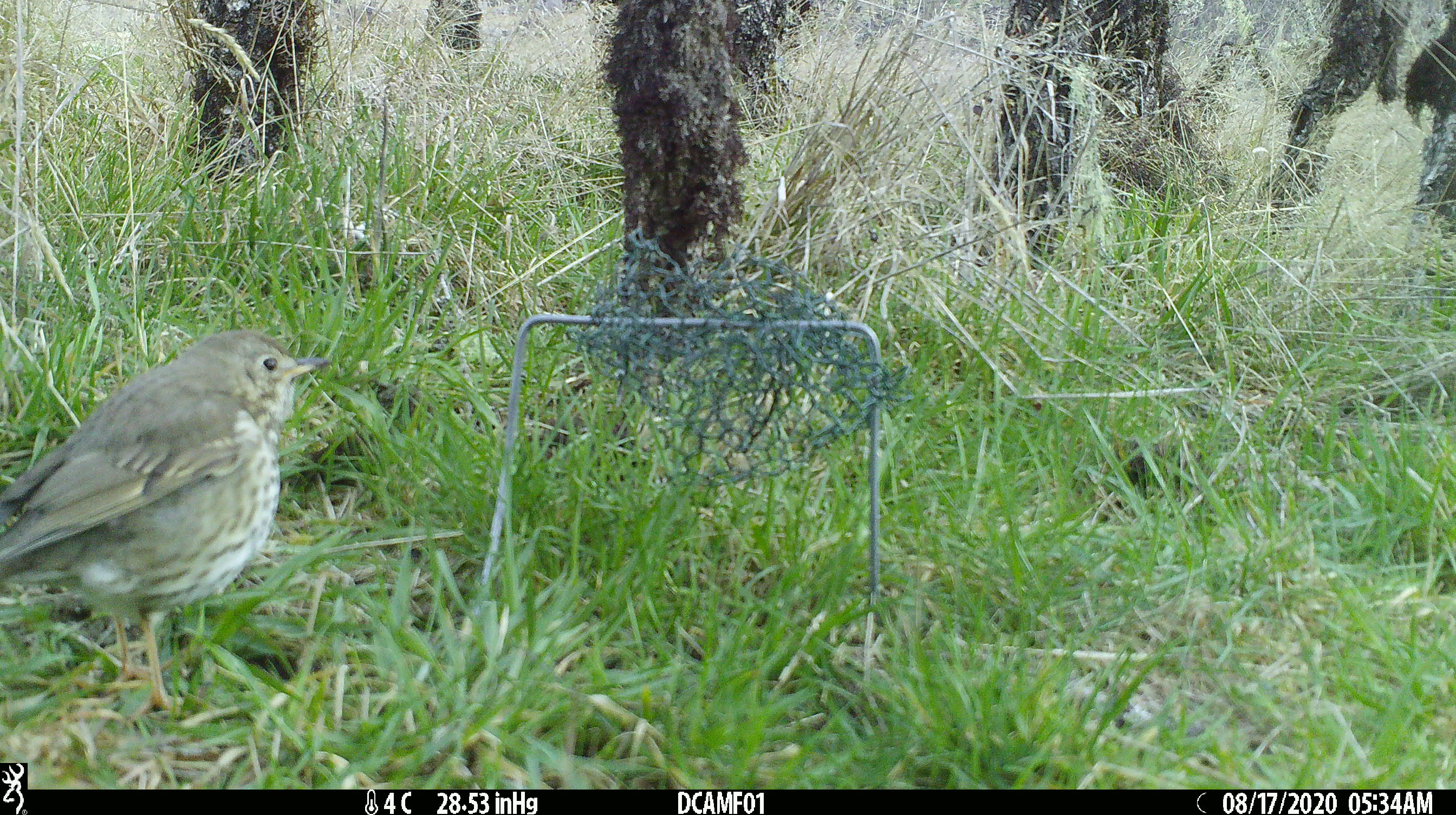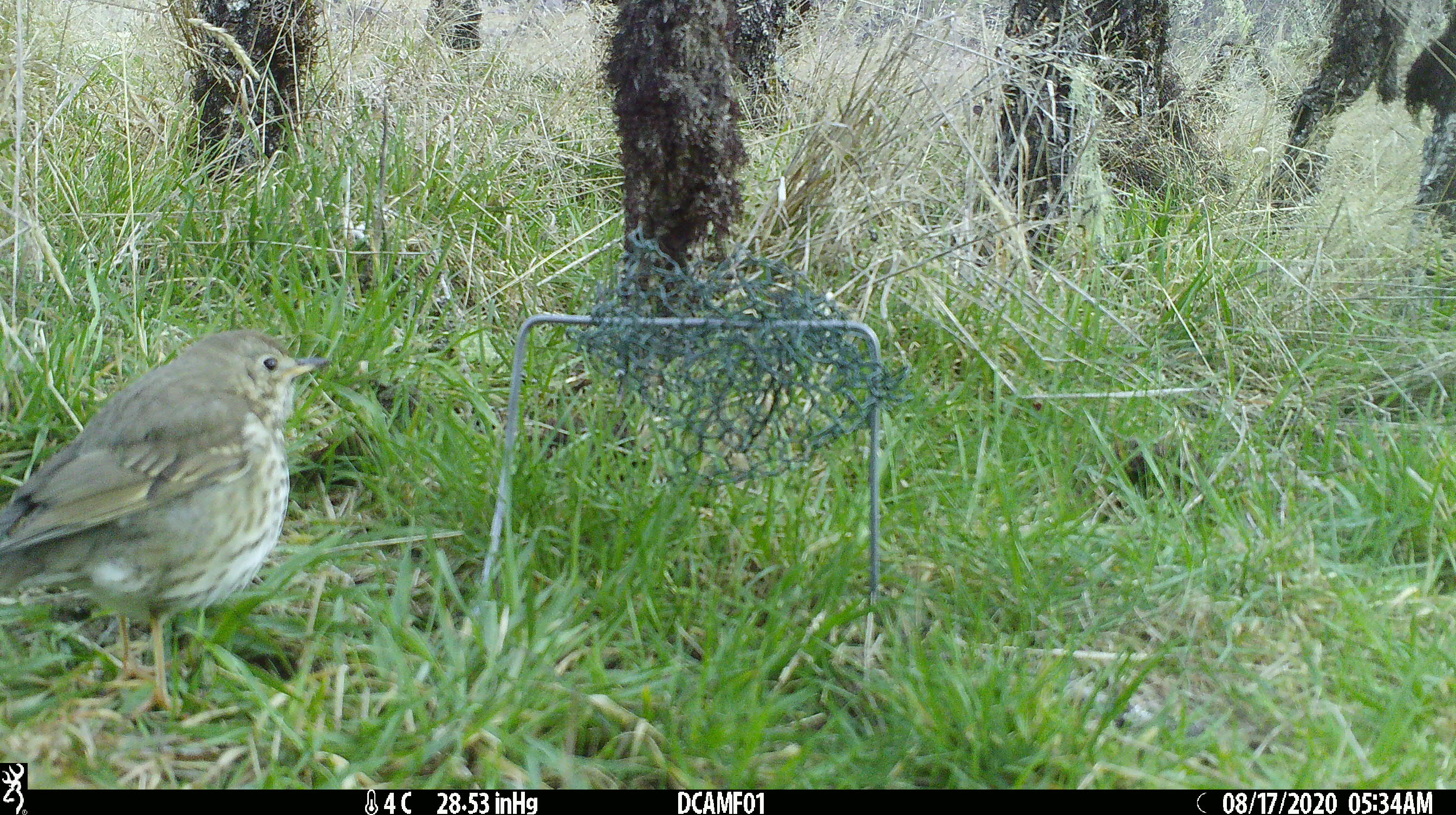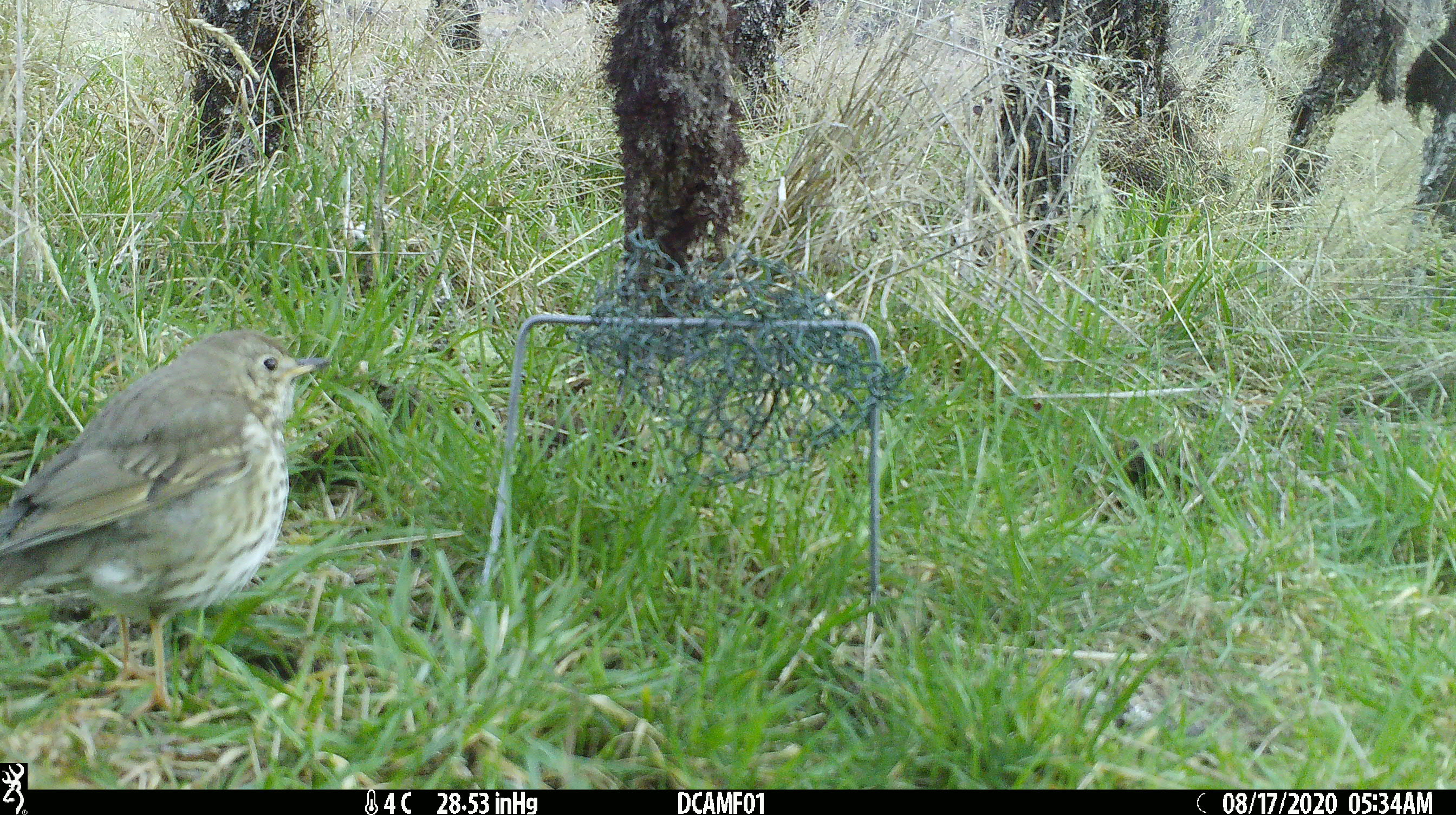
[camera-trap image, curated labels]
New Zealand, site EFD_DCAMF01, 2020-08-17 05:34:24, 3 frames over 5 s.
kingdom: Animalia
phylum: Chordata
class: Aves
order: Passeriformes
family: Turdidae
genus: Turdus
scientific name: Turdus philomelos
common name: song thrush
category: thrush